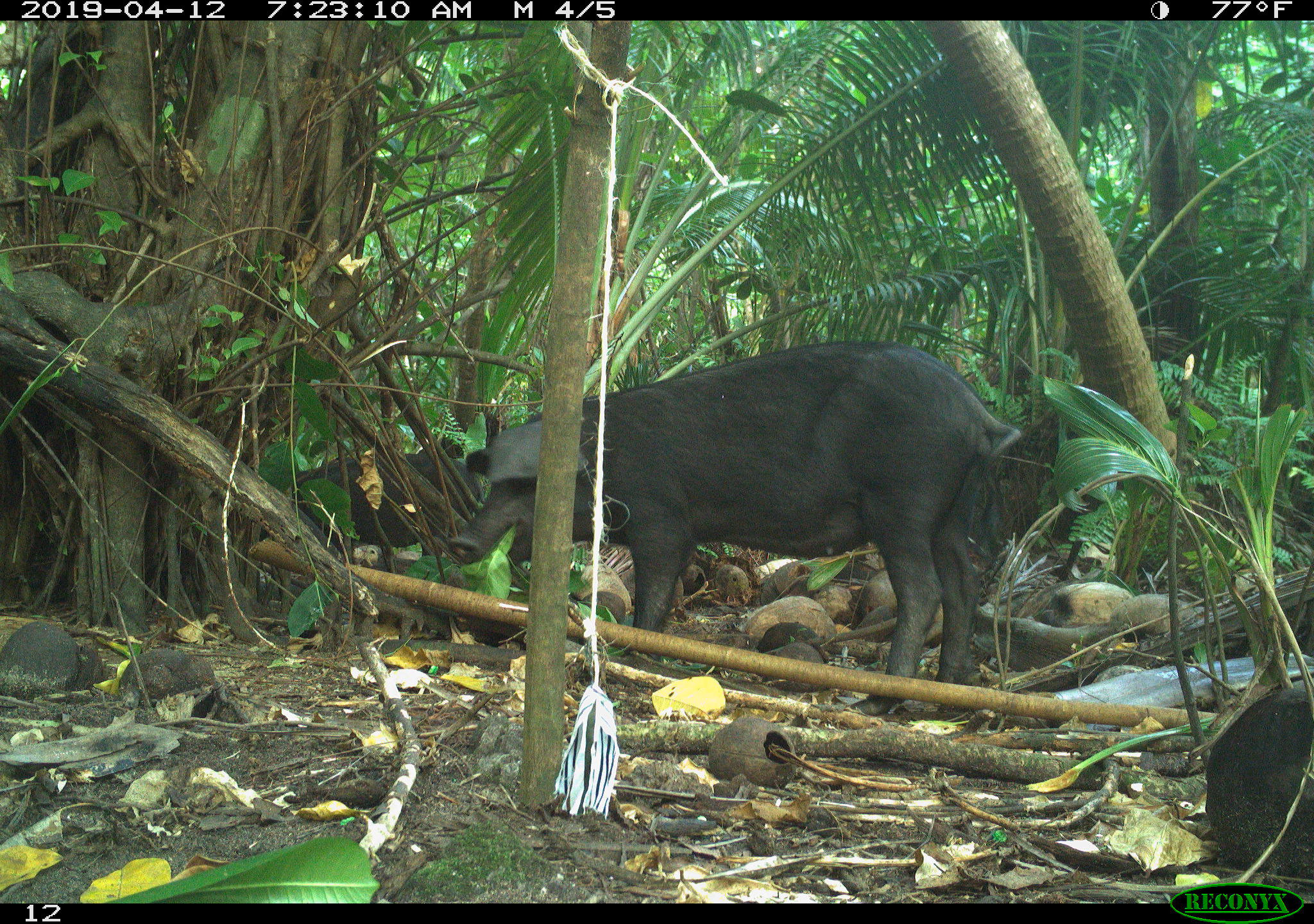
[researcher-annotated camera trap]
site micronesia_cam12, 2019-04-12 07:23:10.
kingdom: Animalia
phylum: Chordata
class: Mammalia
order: Artiodactyla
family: Suidae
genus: Sus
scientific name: Sus scrofa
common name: pig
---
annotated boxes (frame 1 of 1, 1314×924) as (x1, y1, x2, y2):
pig: (439, 344, 1014, 692); (300, 429, 435, 565)